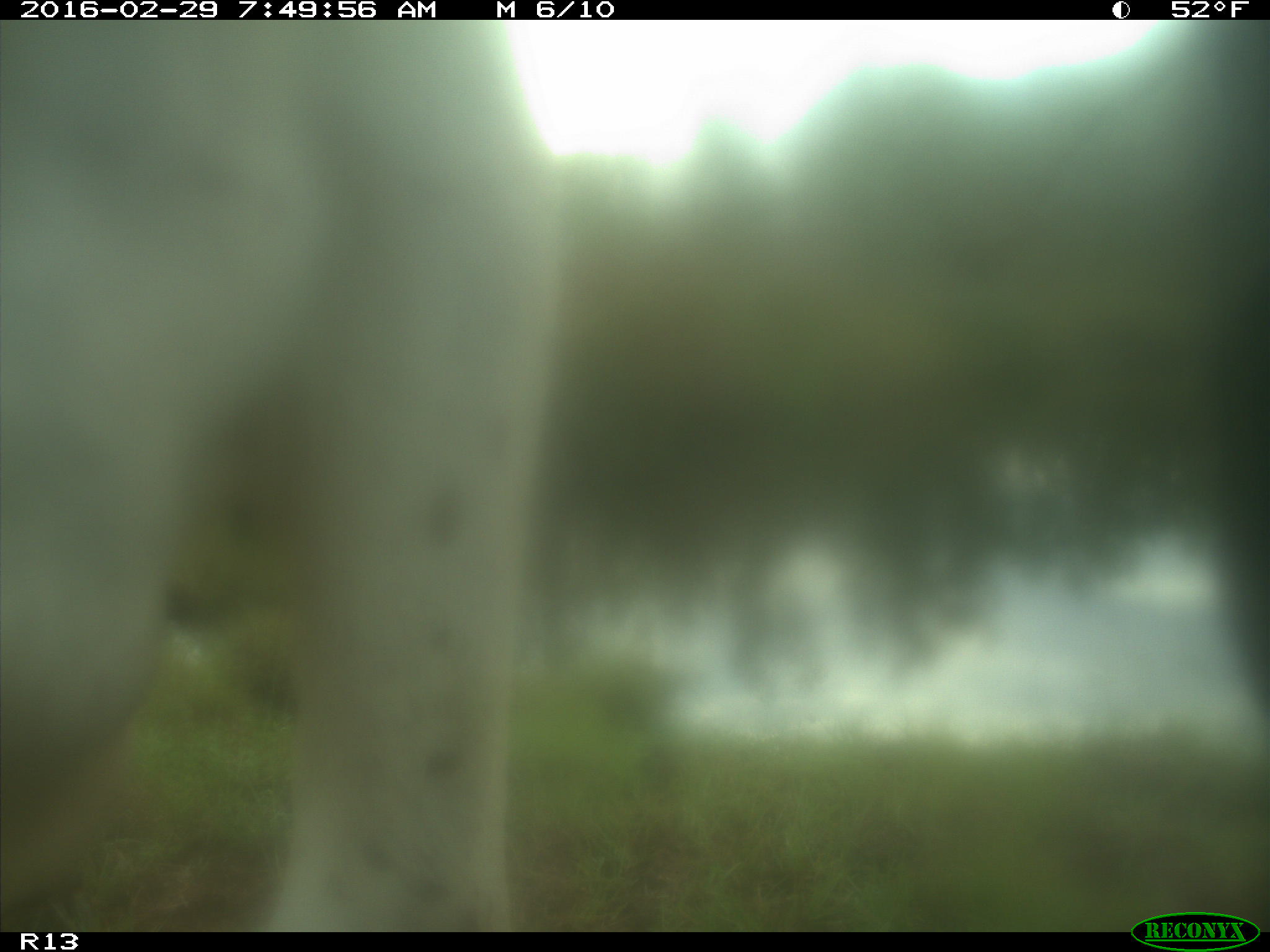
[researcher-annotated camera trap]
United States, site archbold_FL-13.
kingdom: Animalia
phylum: Chordata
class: Mammalia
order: Artiodactyla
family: Bovidae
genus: Bos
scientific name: Bos taurus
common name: domestic cow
Bos taurus (domestic cow).